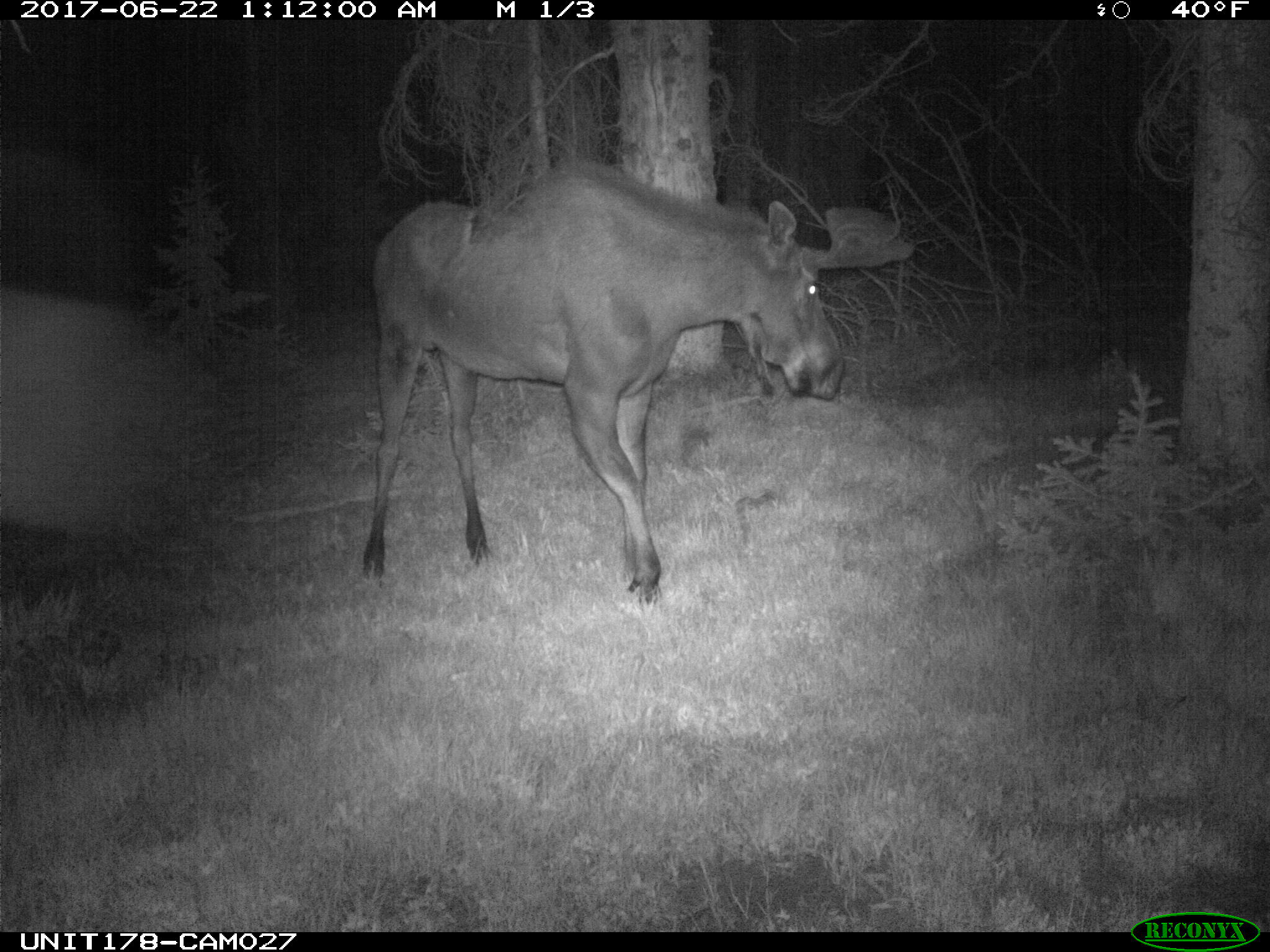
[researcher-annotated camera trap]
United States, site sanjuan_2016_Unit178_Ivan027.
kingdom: Animalia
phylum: Chordata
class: Mammalia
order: Artiodactyla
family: Cervidae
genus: Alces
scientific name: Alces alces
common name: moose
Alces alces (moose).